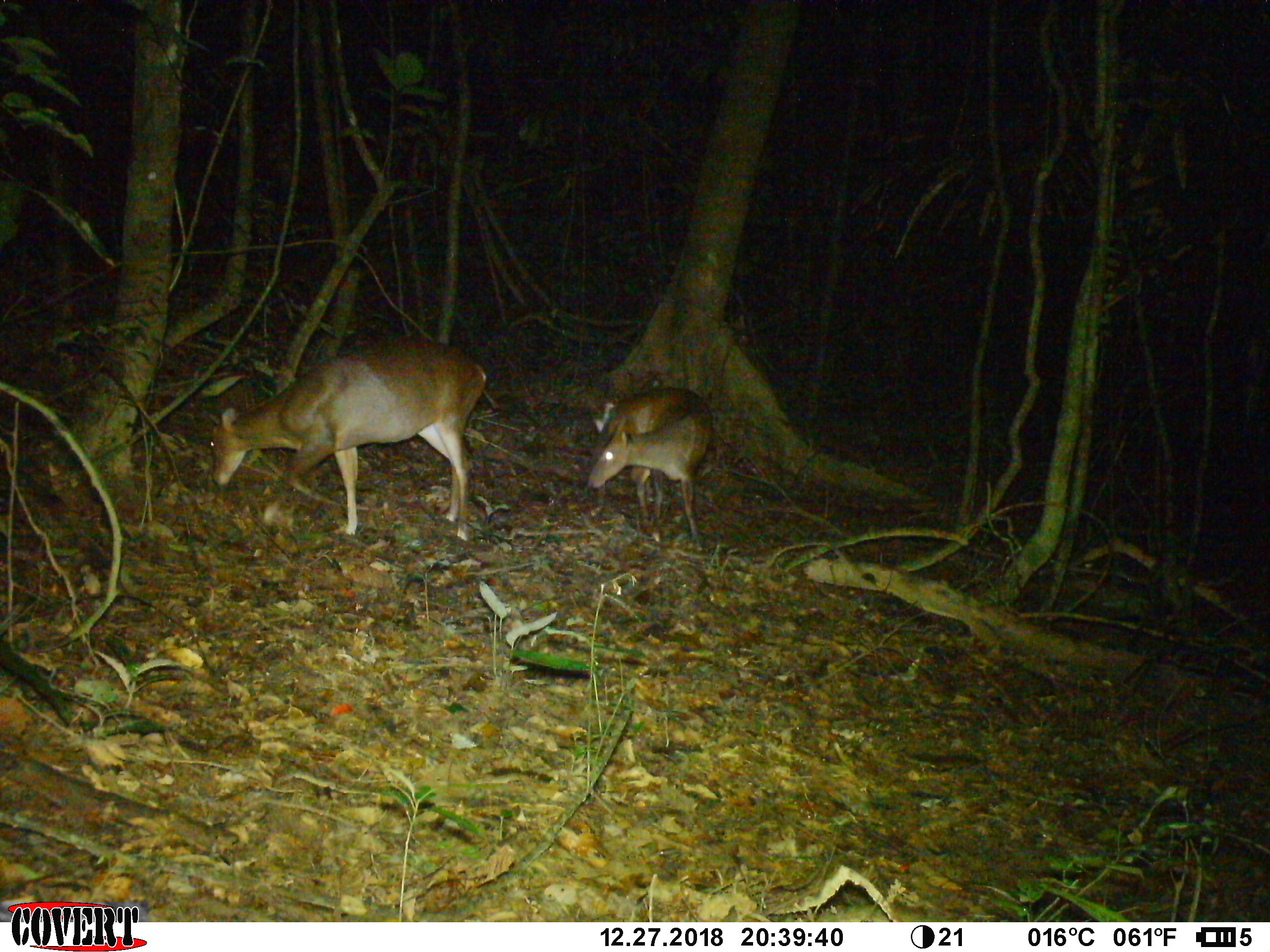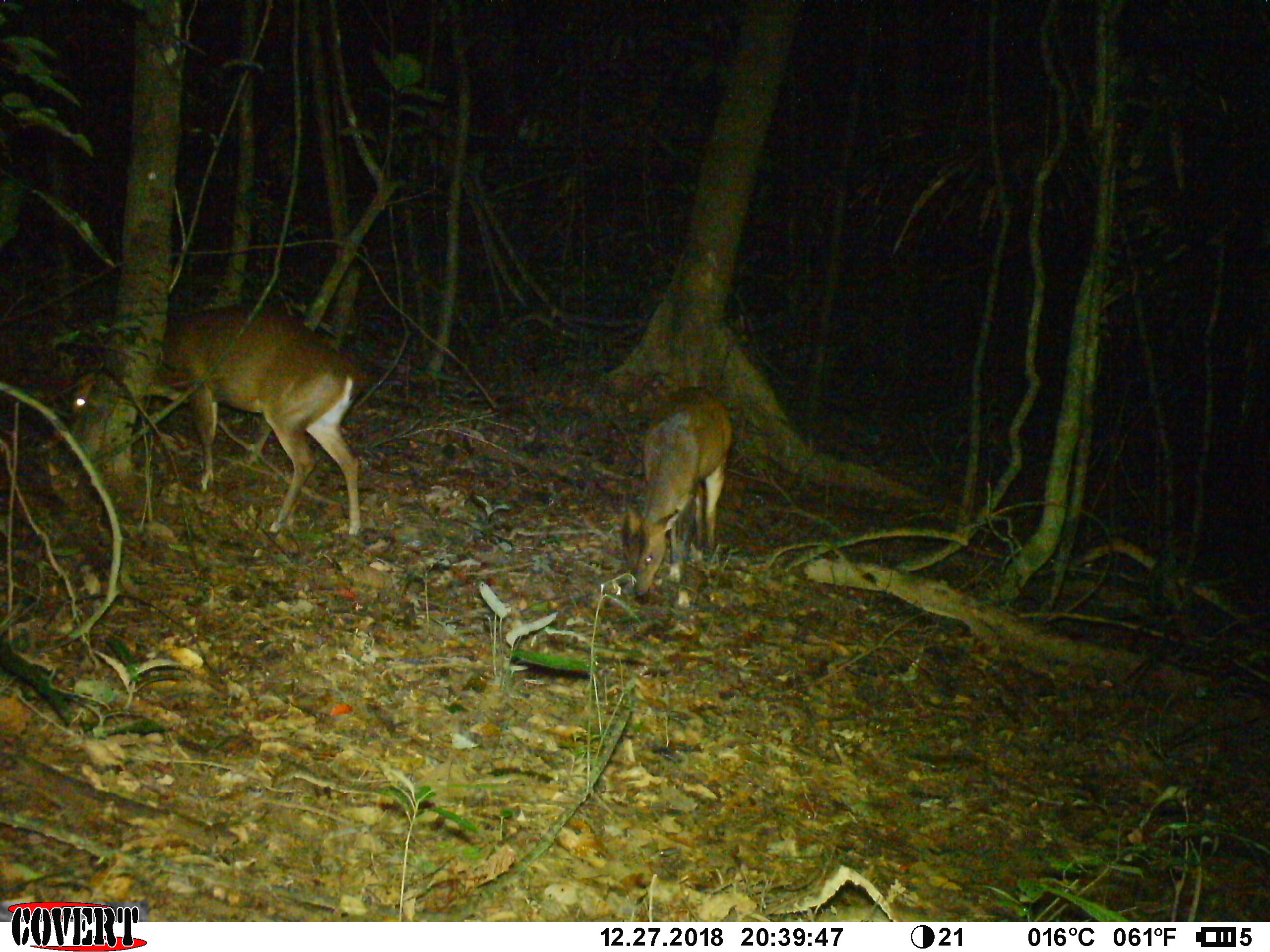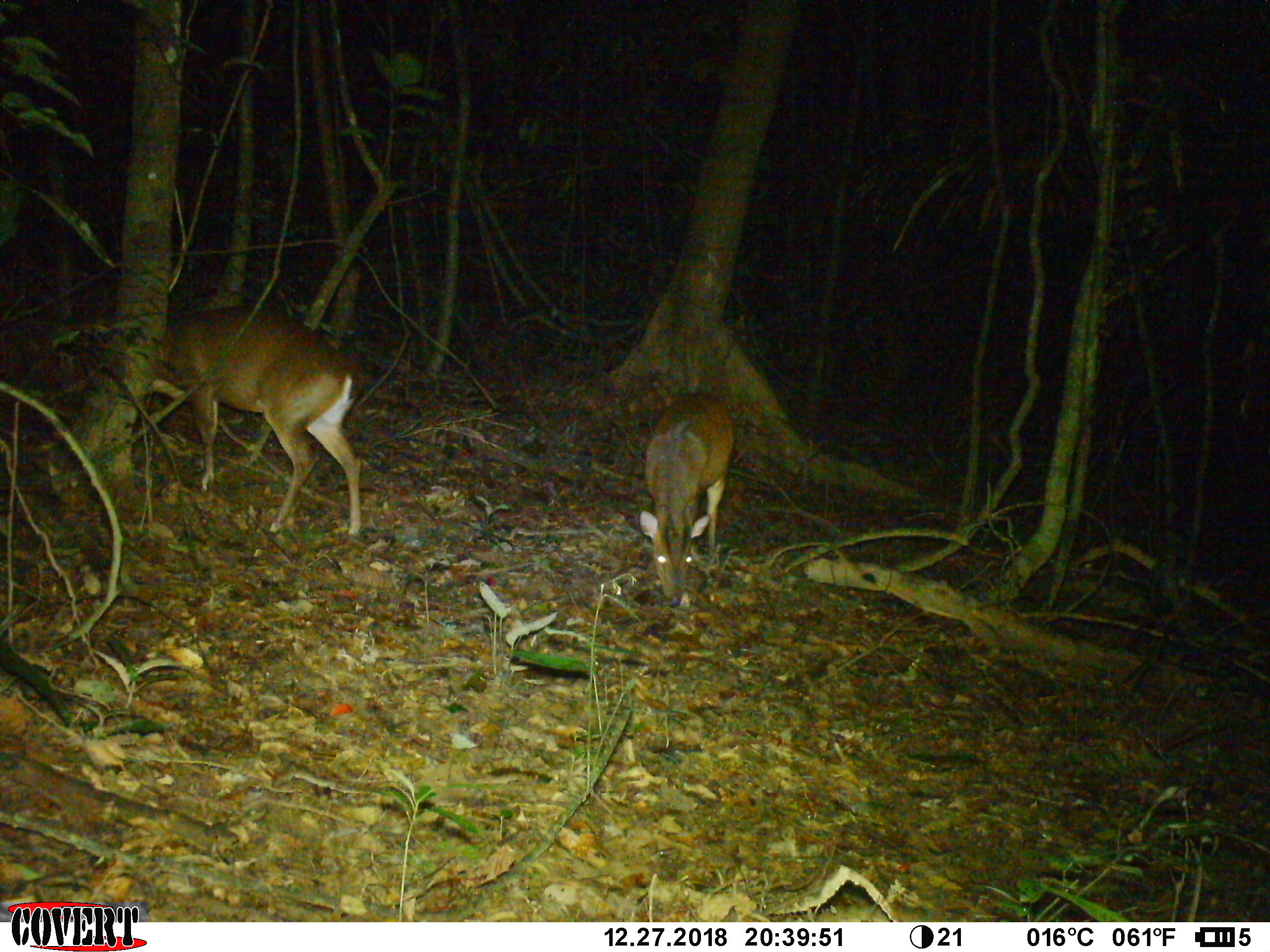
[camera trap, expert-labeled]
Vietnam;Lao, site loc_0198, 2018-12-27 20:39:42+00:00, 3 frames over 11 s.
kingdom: Animalia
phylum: Chordata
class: Mammalia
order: Artiodactyla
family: Cervidae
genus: Muntiacus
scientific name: Muntiacus vuquangensis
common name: large-antlered muntjac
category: large antlered muntjac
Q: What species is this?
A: Large antlered muntjac (large-antlered muntjac) (Muntiacus vuquangensis).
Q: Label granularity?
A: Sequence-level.